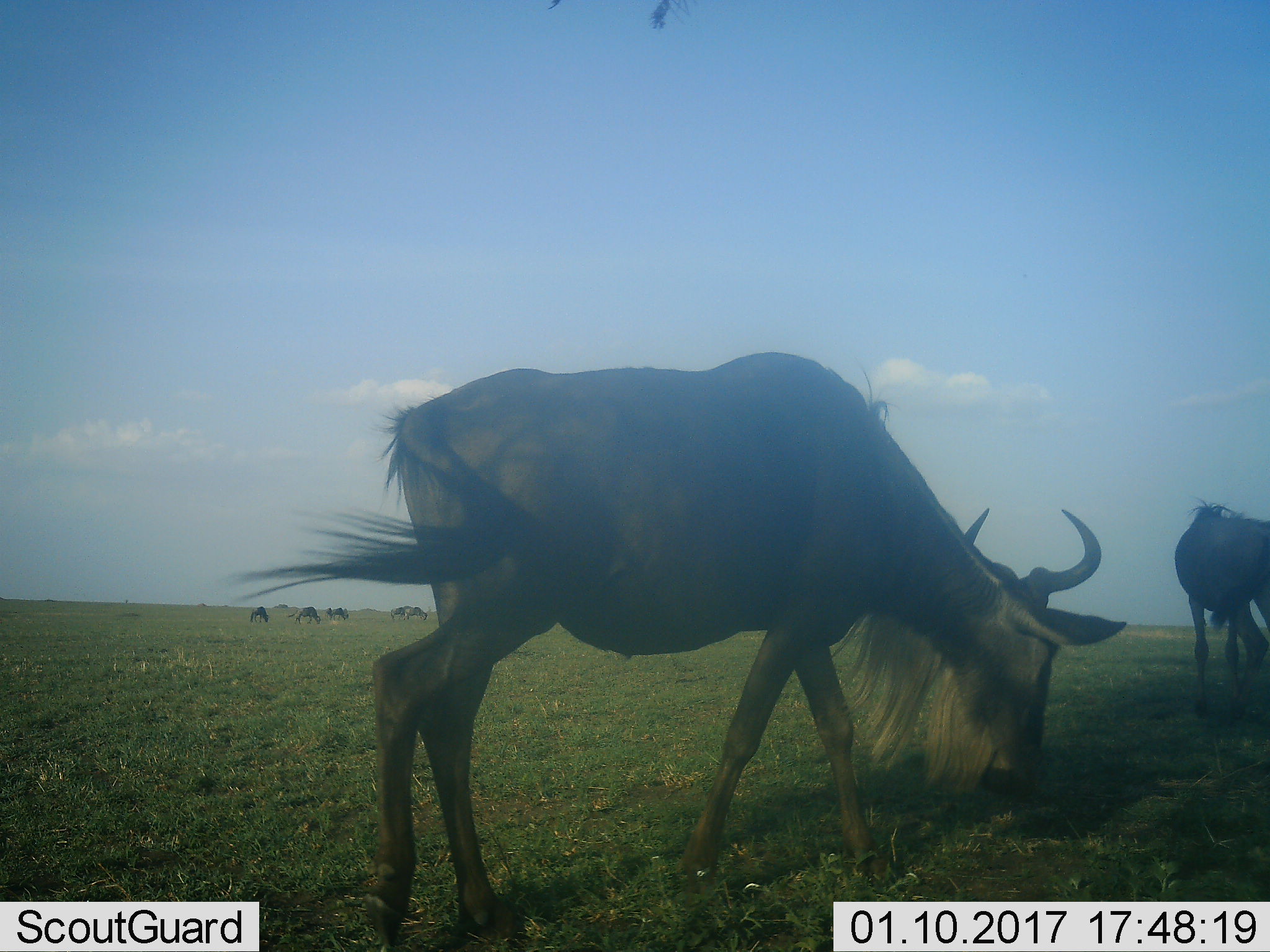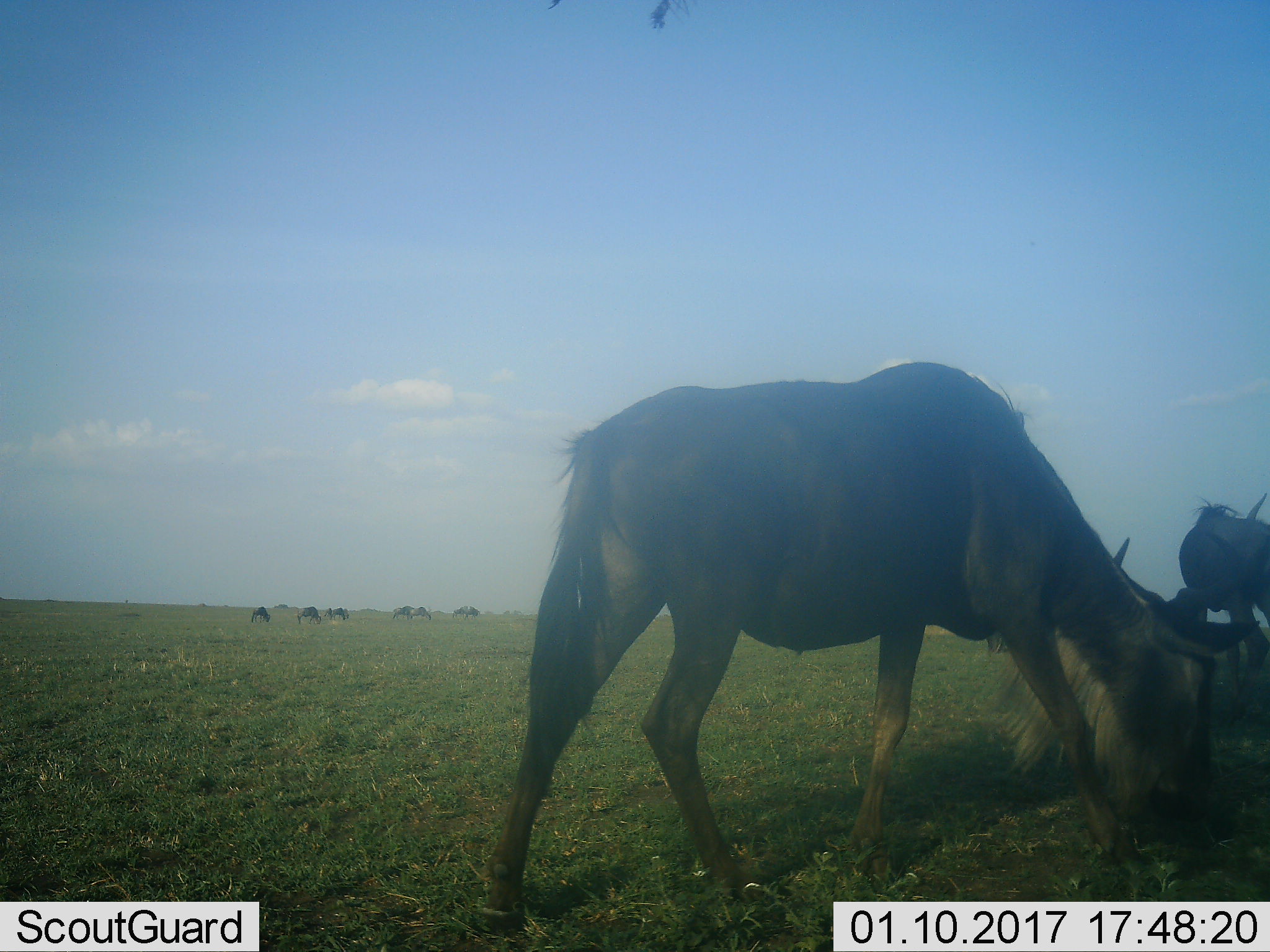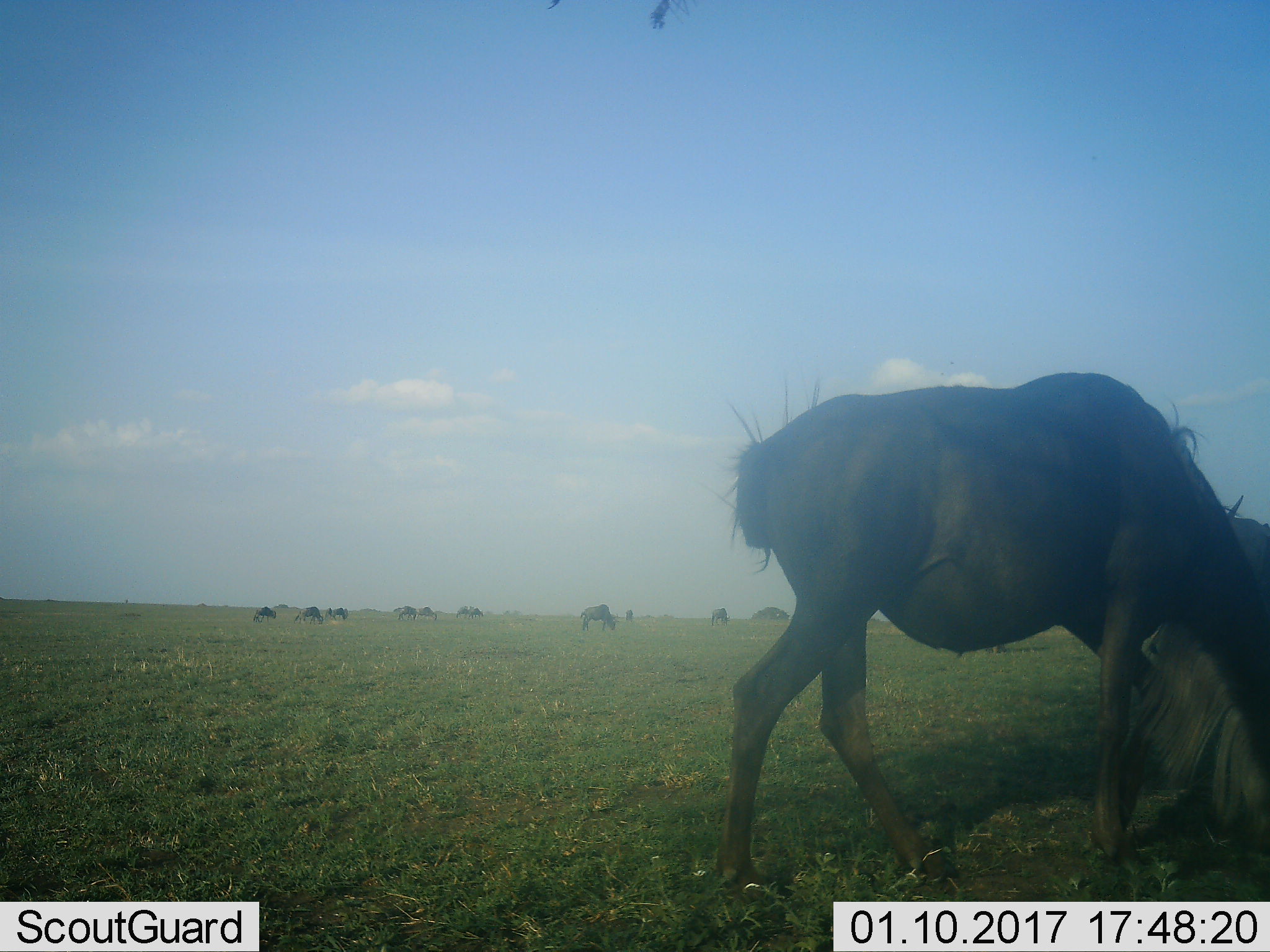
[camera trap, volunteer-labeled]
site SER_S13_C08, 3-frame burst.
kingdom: Animalia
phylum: Chordata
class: Mammalia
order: Artiodactyla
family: Bovidae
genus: Connochaetes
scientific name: Connochaetes taurinus taurinus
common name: blue wildebeest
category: wildebeestblue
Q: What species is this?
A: Wildebeestblue (blue wildebeest) (Connochaetes taurinus taurinus).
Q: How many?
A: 11-50.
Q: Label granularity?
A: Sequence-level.